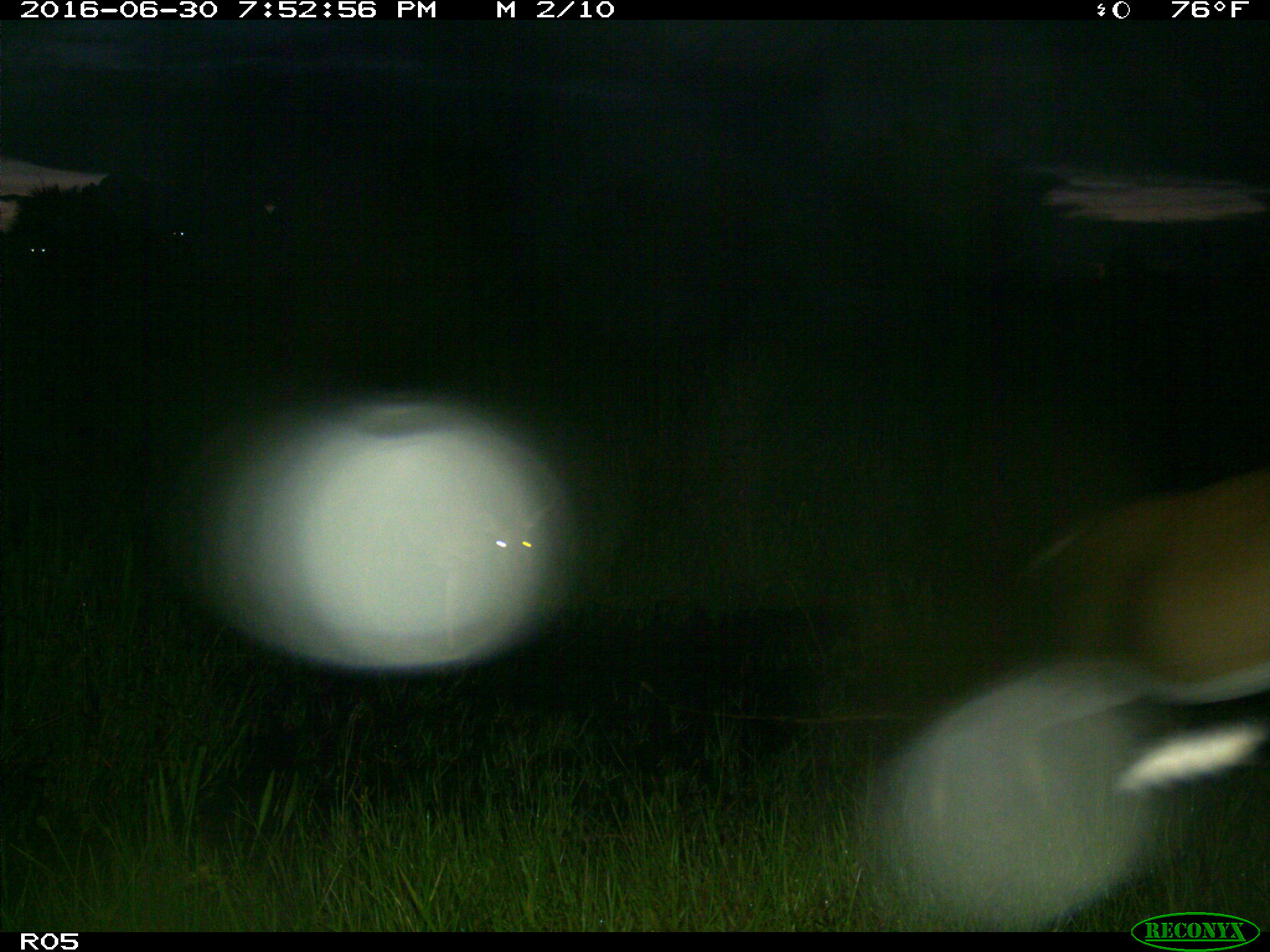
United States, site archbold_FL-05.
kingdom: Animalia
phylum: Chordata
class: Mammalia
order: Artiodactyla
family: Cervidae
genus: Odocoileus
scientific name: Odocoileus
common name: deer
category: unidentified deer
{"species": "unidentified deer (deer) (Odocoileus)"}